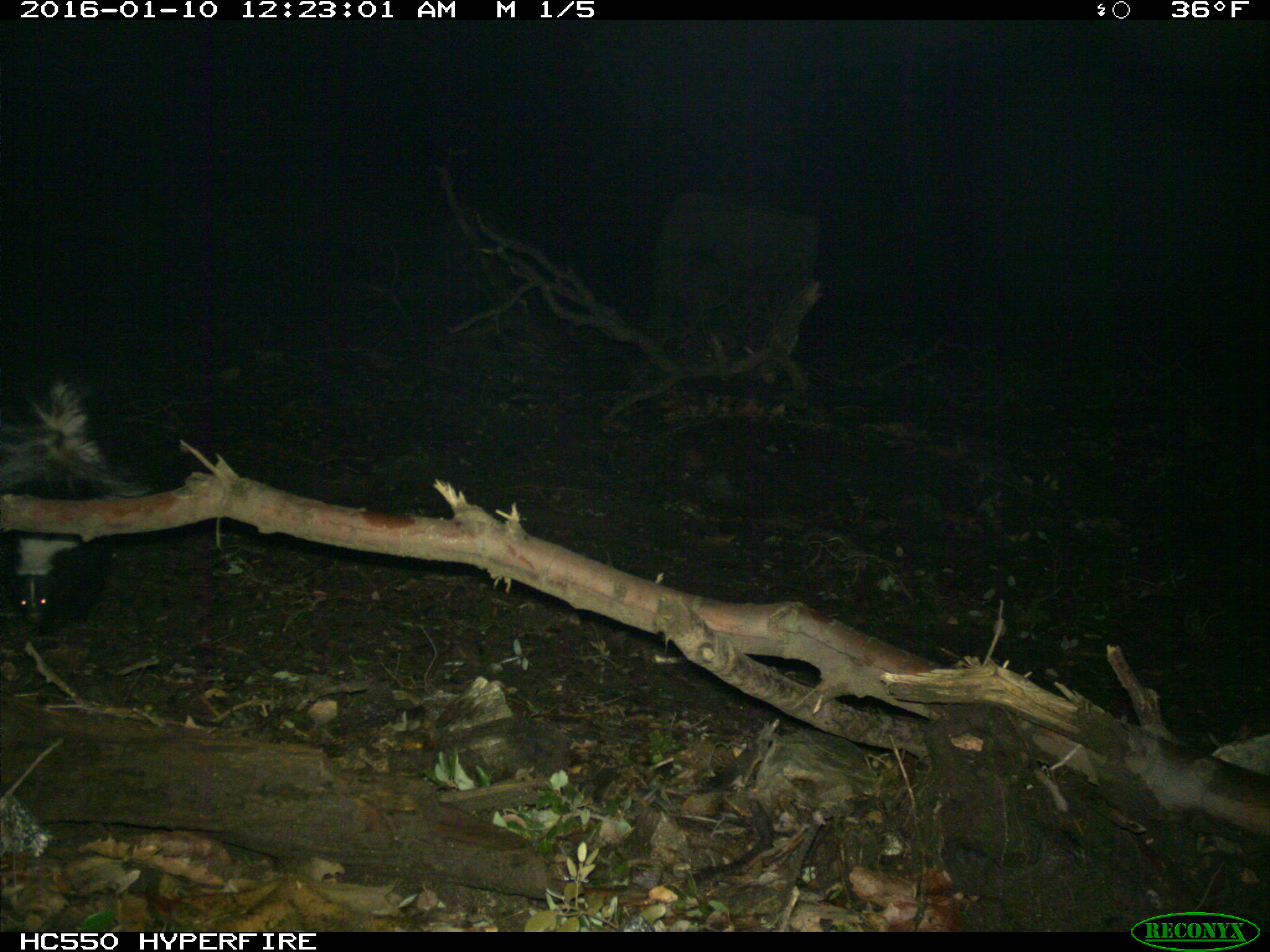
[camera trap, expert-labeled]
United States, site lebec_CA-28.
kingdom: Animalia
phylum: Chordata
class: Mammalia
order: Carnivora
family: Mephitidae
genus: Mephitis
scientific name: Mephitis mephitis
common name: striped skunk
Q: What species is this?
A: Mephitis mephitis (striped skunk).